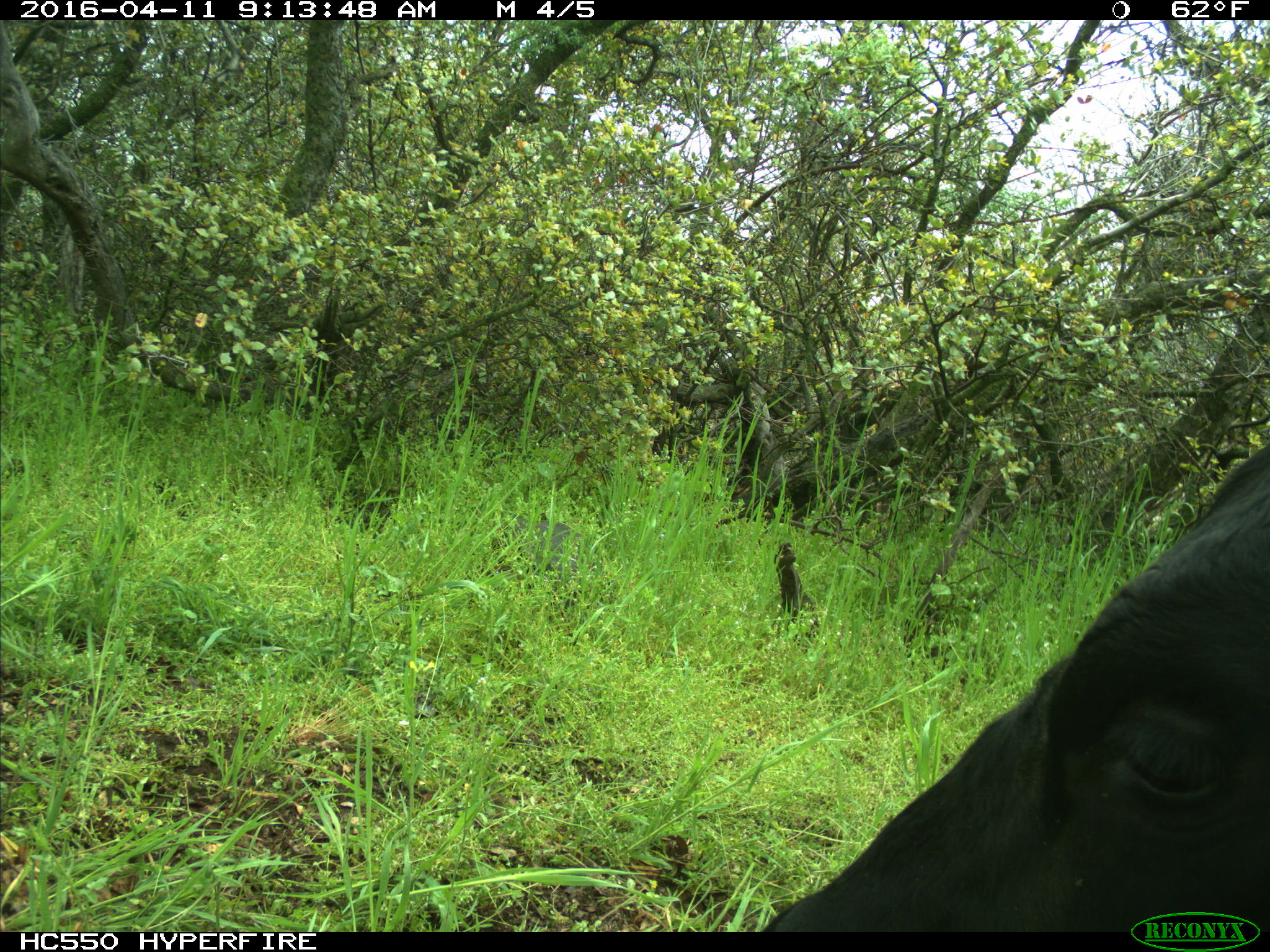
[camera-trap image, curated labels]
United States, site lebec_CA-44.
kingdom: Animalia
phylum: Chordata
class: Mammalia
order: Artiodactyla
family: Bovidae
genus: Bos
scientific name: Bos taurus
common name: domestic cow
Bos taurus (domestic cow).